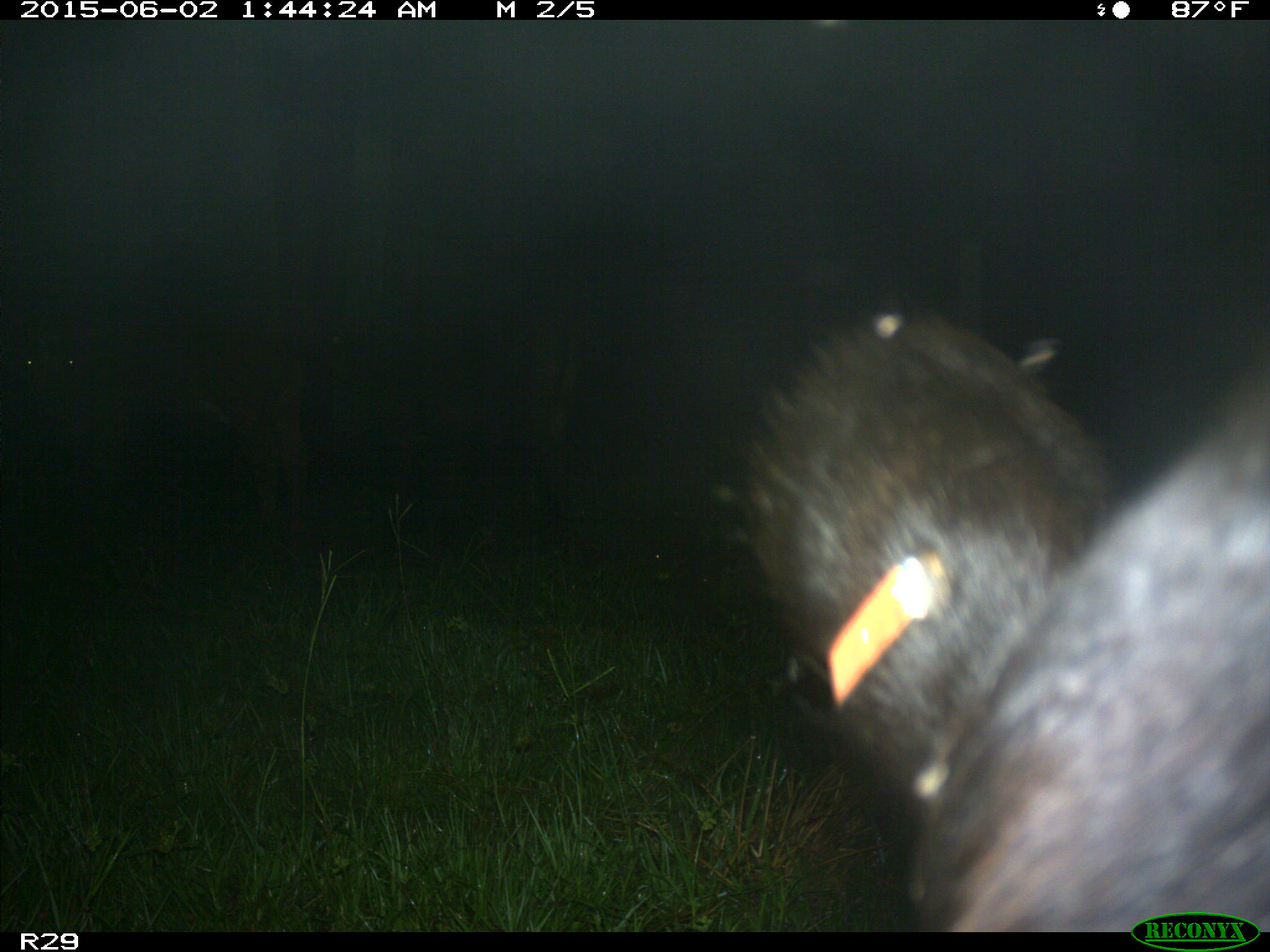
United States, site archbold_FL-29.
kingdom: Animalia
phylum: Chordata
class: Mammalia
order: Artiodactyla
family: Bovidae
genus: Bos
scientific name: Bos taurus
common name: domestic cow